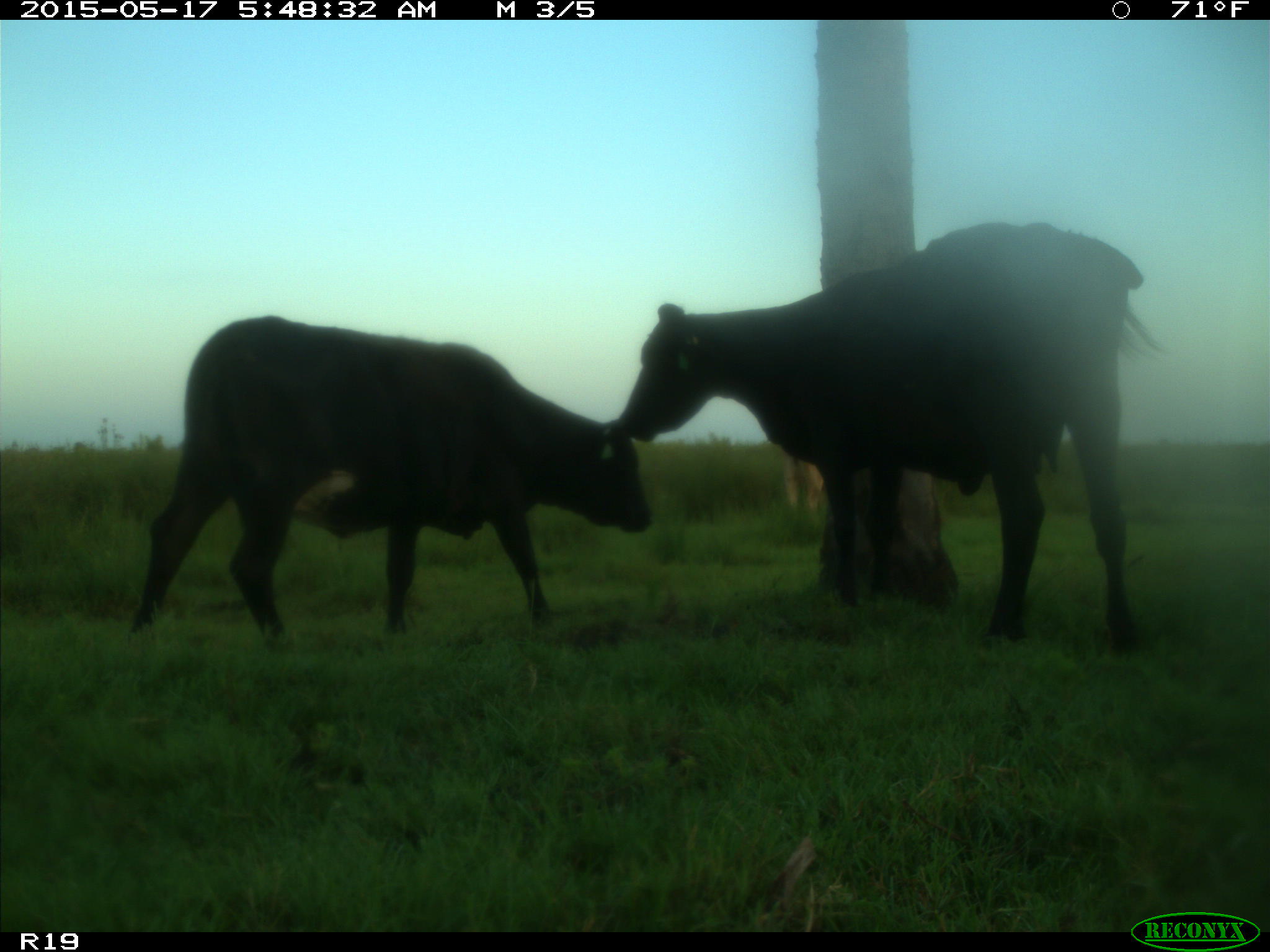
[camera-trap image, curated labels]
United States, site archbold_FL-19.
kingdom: Animalia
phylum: Chordata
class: Mammalia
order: Artiodactyla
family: Bovidae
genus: Bos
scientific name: Bos taurus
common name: domestic cow